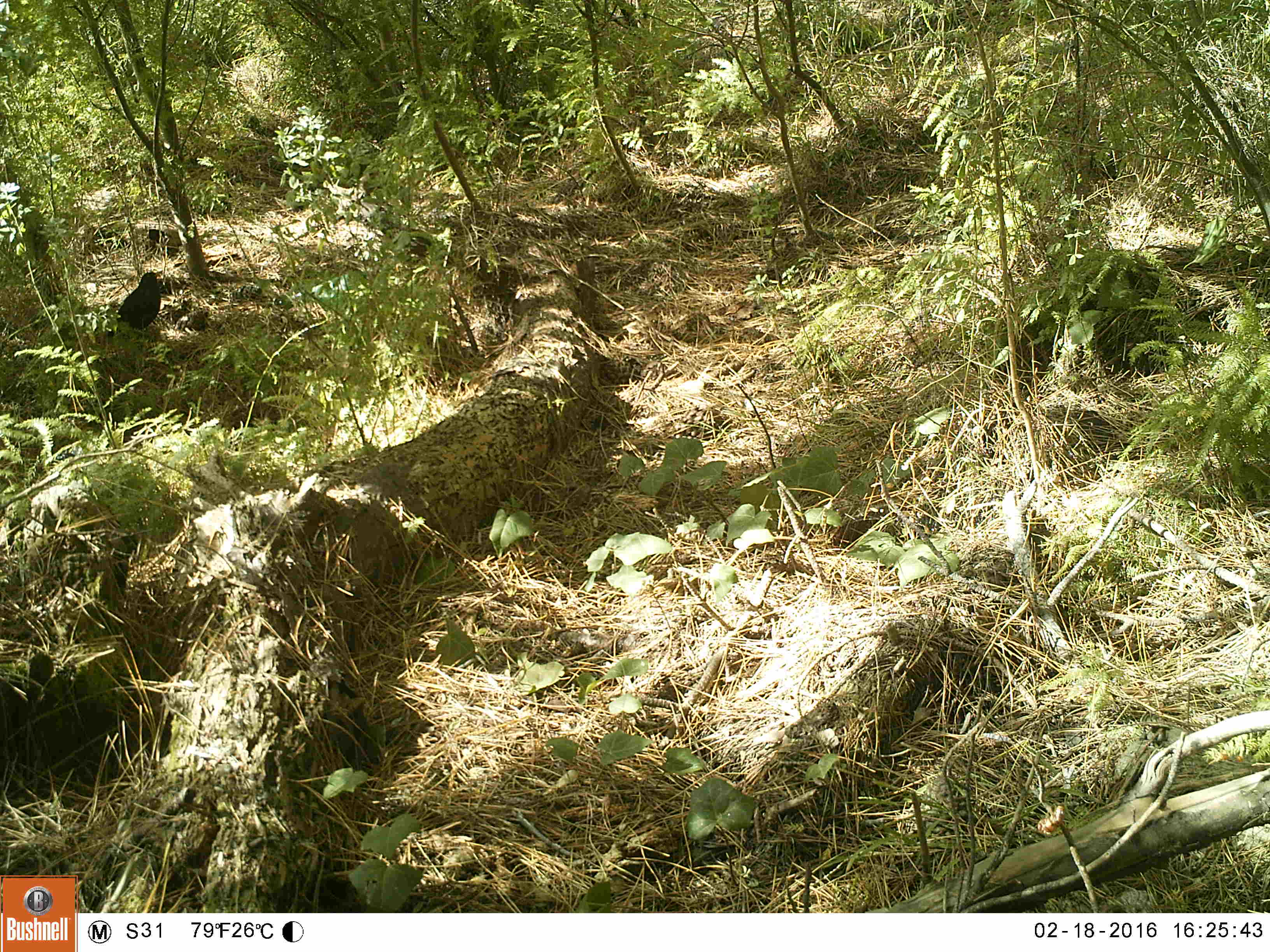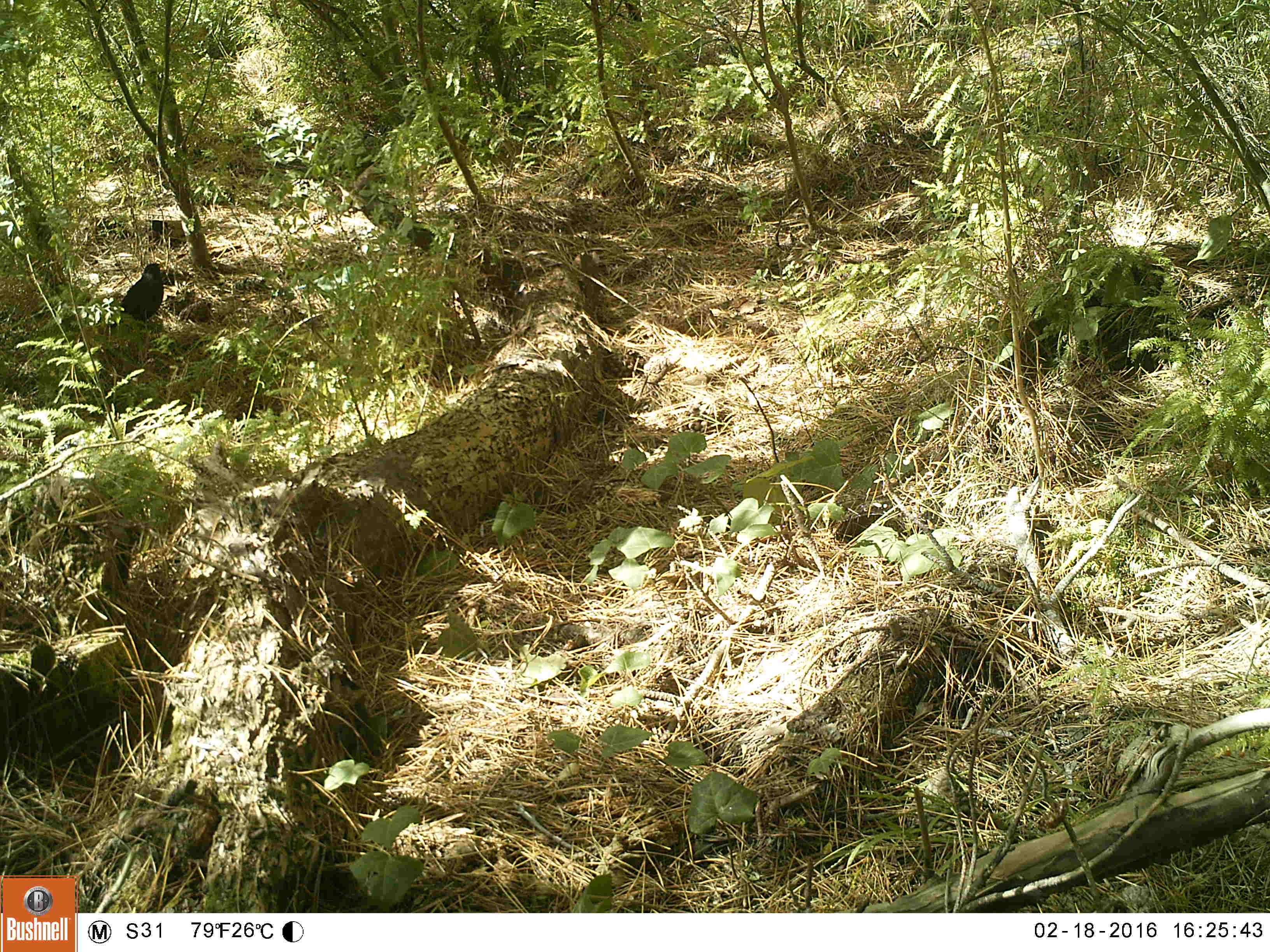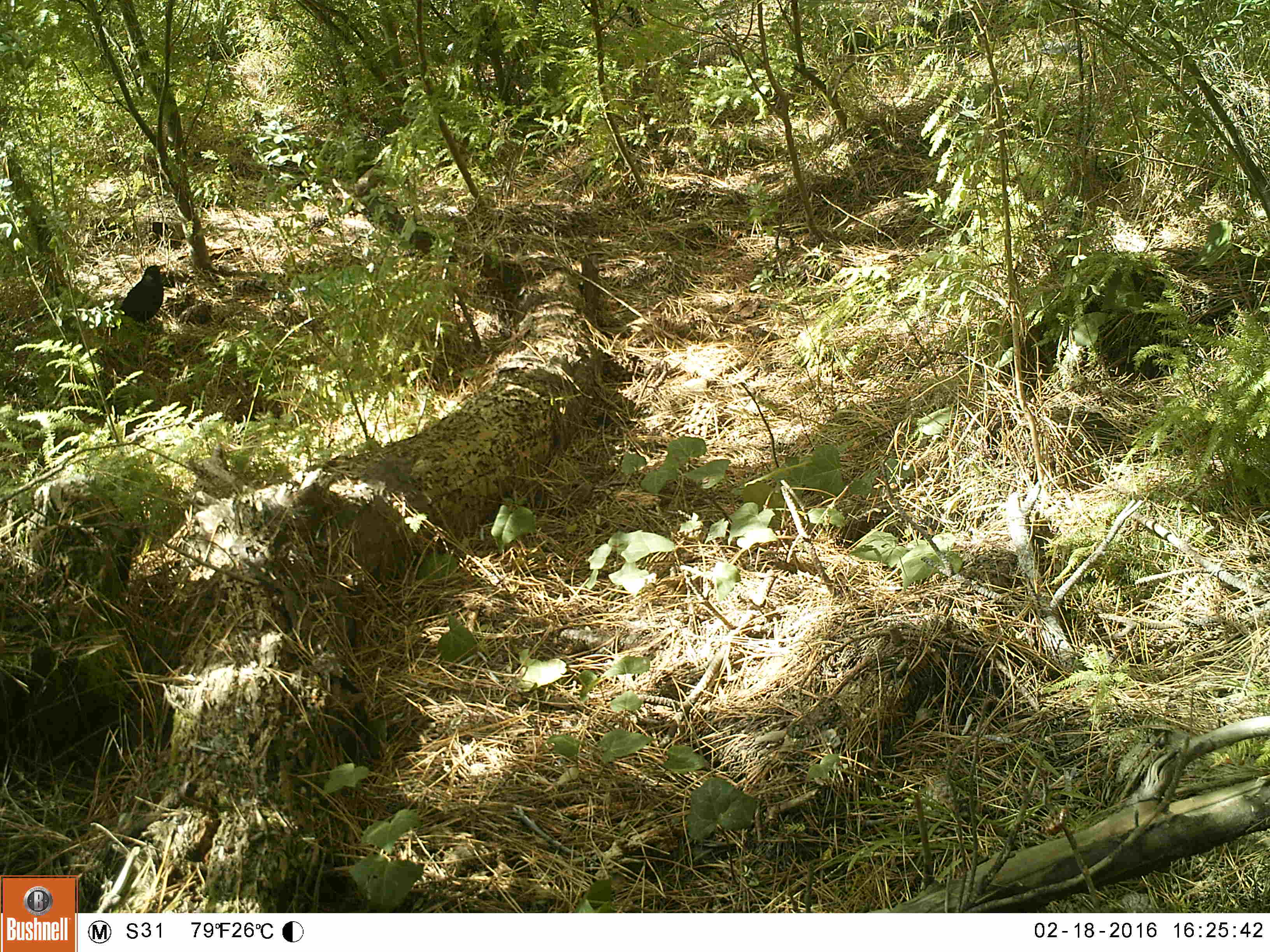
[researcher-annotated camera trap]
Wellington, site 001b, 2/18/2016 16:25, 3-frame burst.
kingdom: Animalia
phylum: Chordata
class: Aves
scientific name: Aves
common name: bird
Bird (Aves).